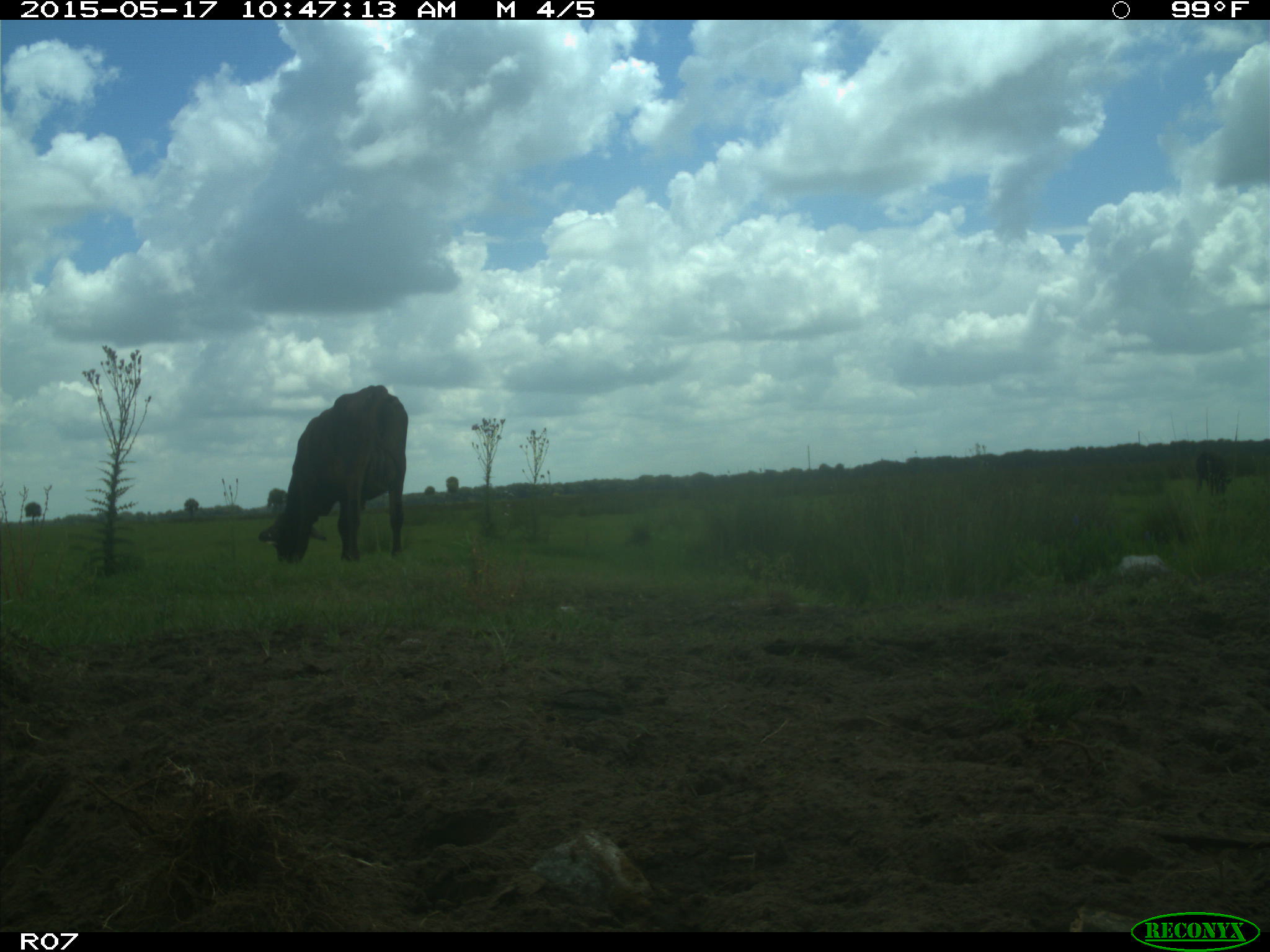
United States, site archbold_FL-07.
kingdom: Animalia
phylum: Chordata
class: Mammalia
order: Artiodactyla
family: Bovidae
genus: Bos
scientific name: Bos taurus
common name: domestic cow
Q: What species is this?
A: Bos taurus (domestic cow).